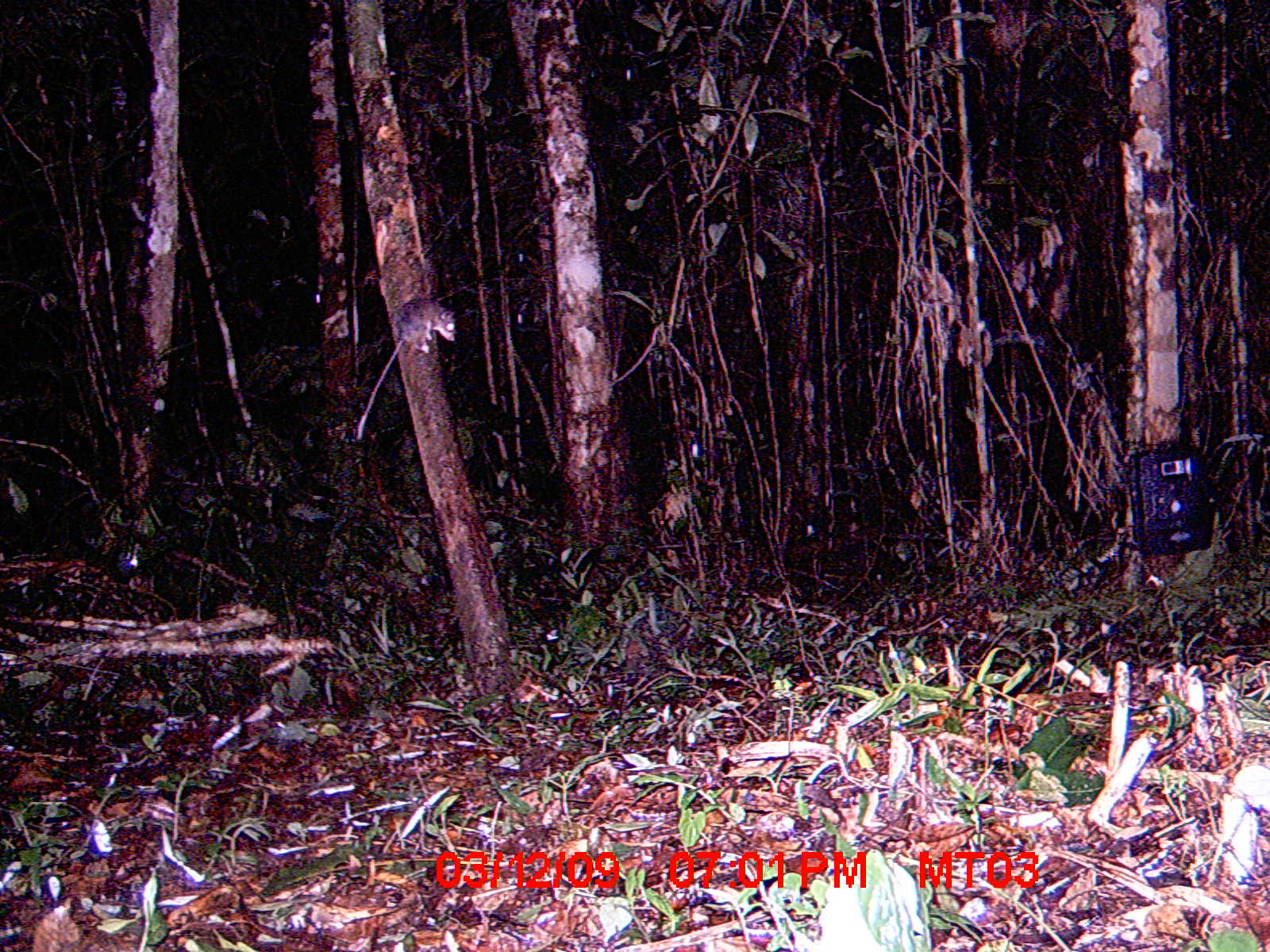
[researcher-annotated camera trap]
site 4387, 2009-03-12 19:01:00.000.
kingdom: Animalia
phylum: Chordata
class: Mammalia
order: Rodentia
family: Nesomyidae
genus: Eliurus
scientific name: Eliurus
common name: eliurus rat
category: eliurus sp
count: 1